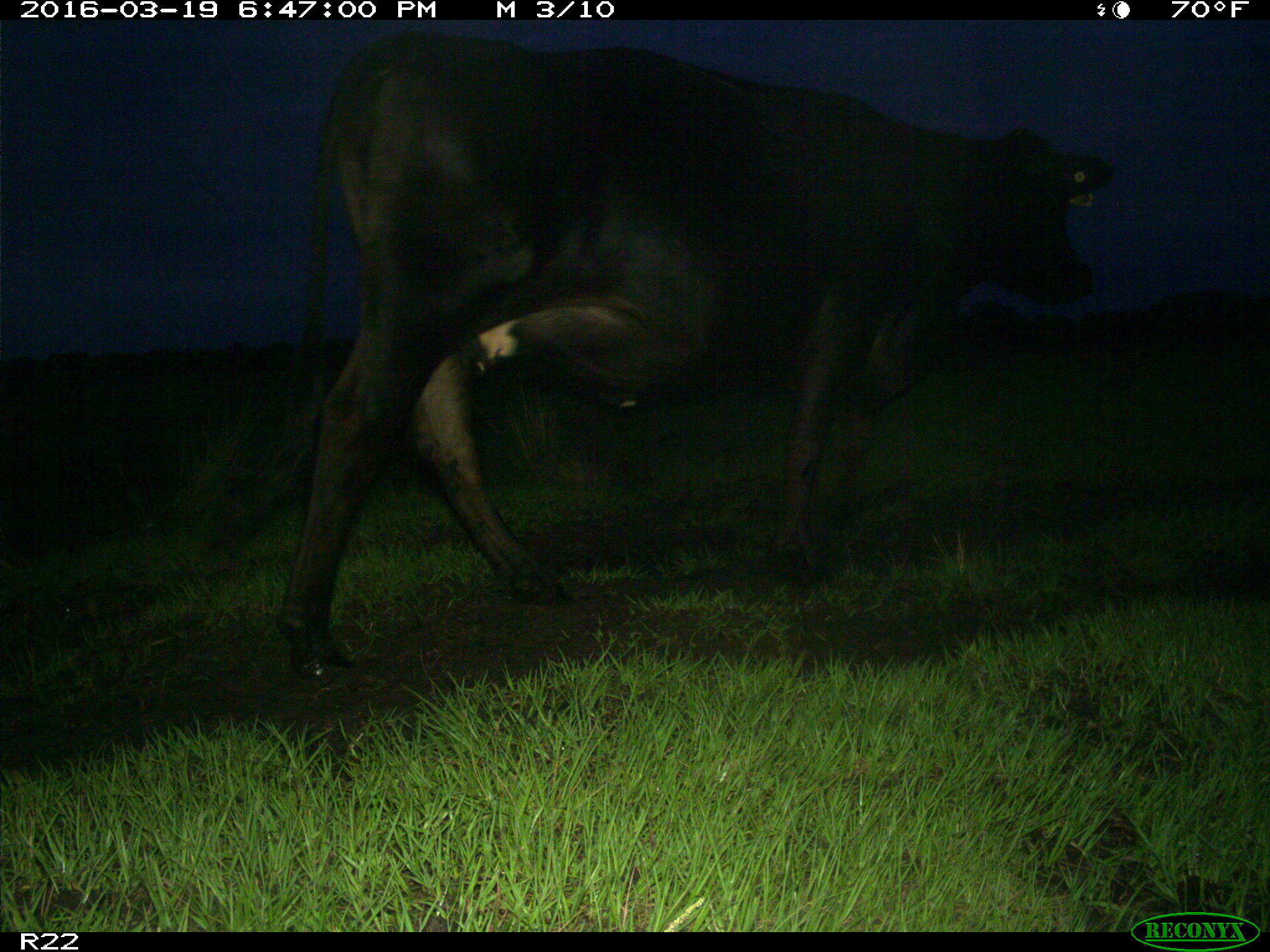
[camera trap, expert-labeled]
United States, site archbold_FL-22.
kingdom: Animalia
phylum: Chordata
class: Mammalia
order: Artiodactyla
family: Bovidae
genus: Bos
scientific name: Bos taurus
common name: domestic cow